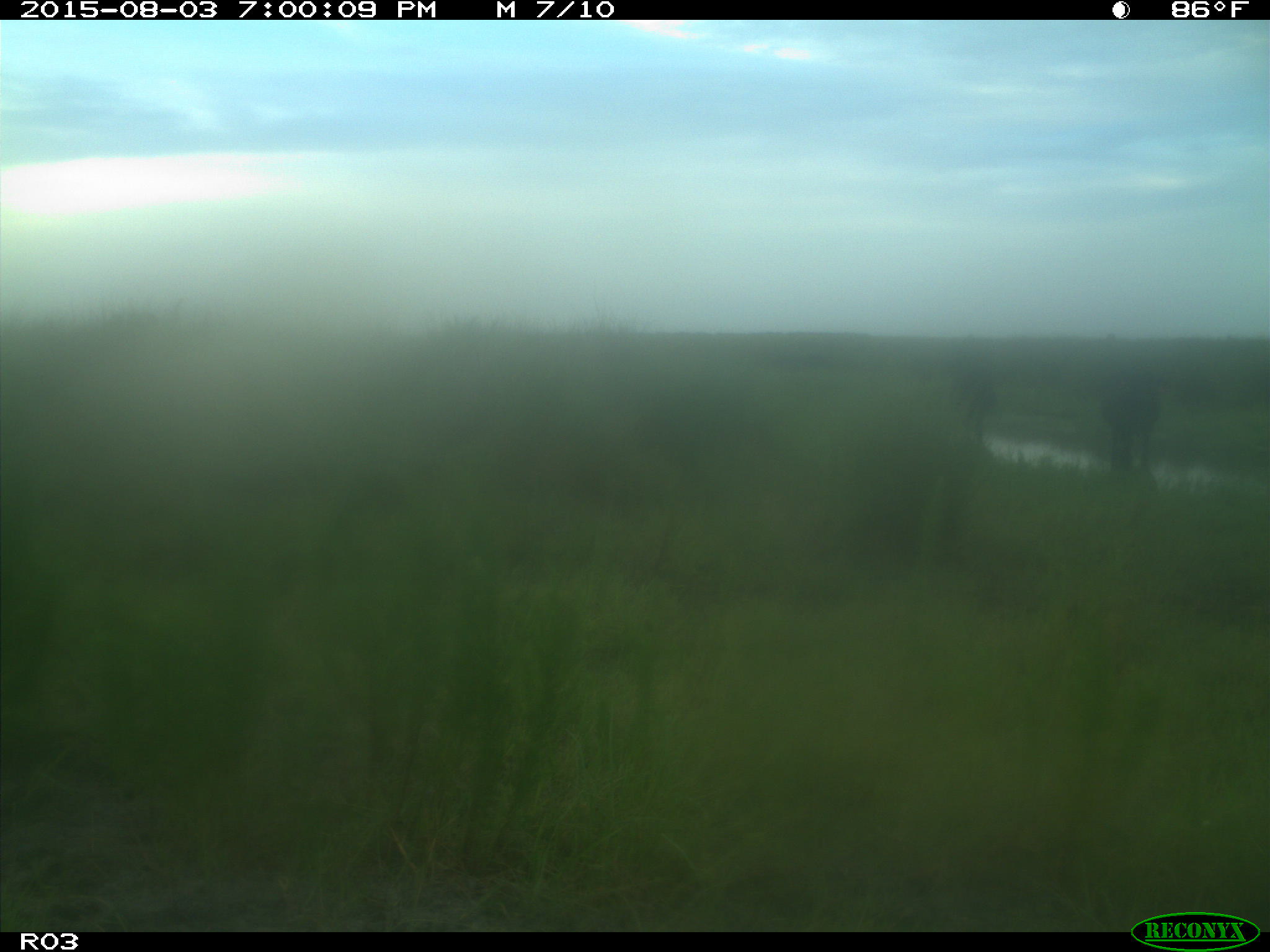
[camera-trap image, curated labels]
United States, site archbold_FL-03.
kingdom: Animalia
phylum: Chordata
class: Mammalia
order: Artiodactyla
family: Bovidae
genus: Bos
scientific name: Bos taurus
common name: domestic cow